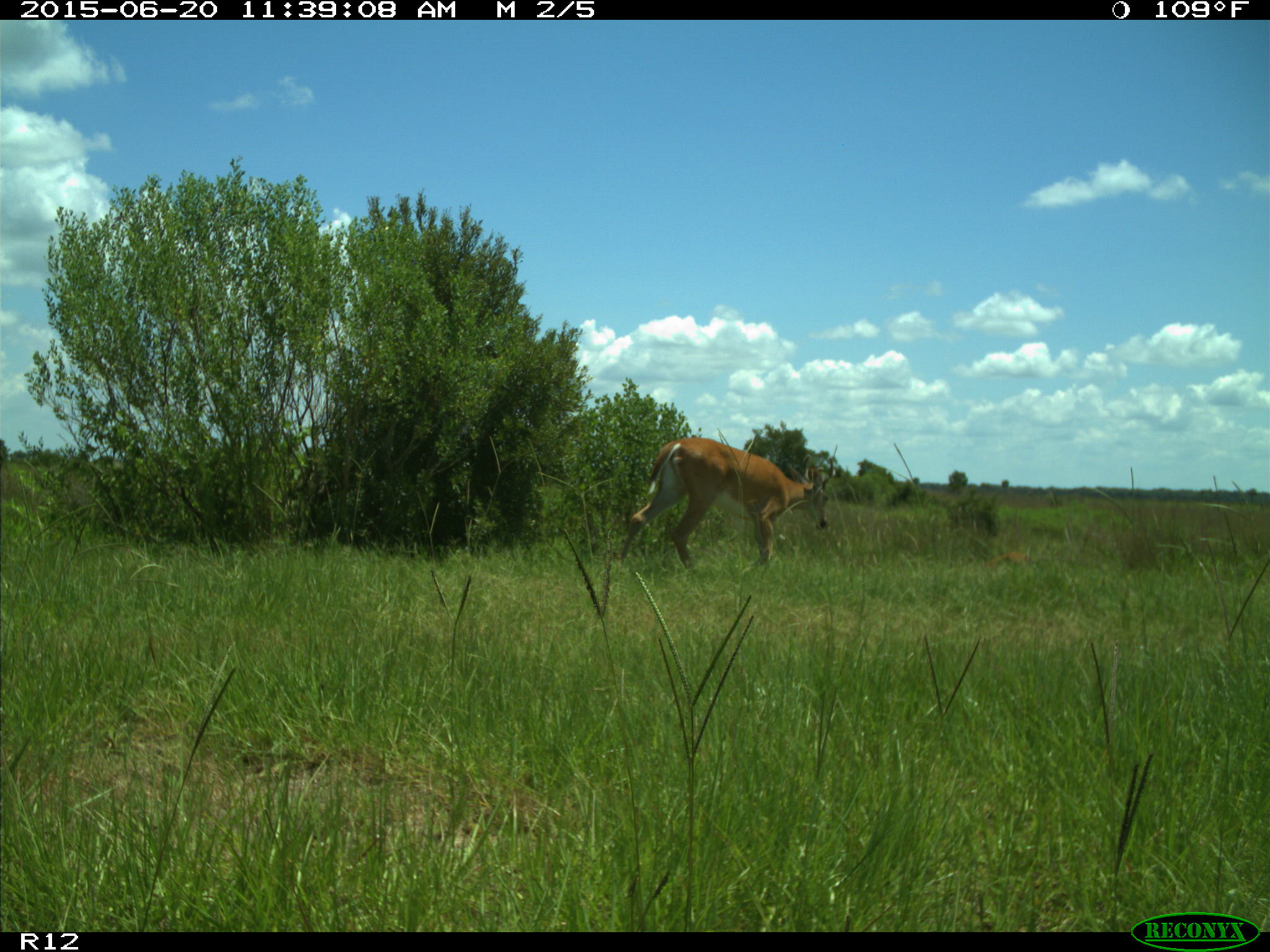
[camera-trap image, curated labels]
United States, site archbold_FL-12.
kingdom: Animalia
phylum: Chordata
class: Mammalia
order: Artiodactyla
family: Cervidae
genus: Odocoileus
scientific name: Odocoileus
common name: deer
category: unidentified deer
Unidentified deer (deer) (Odocoileus).